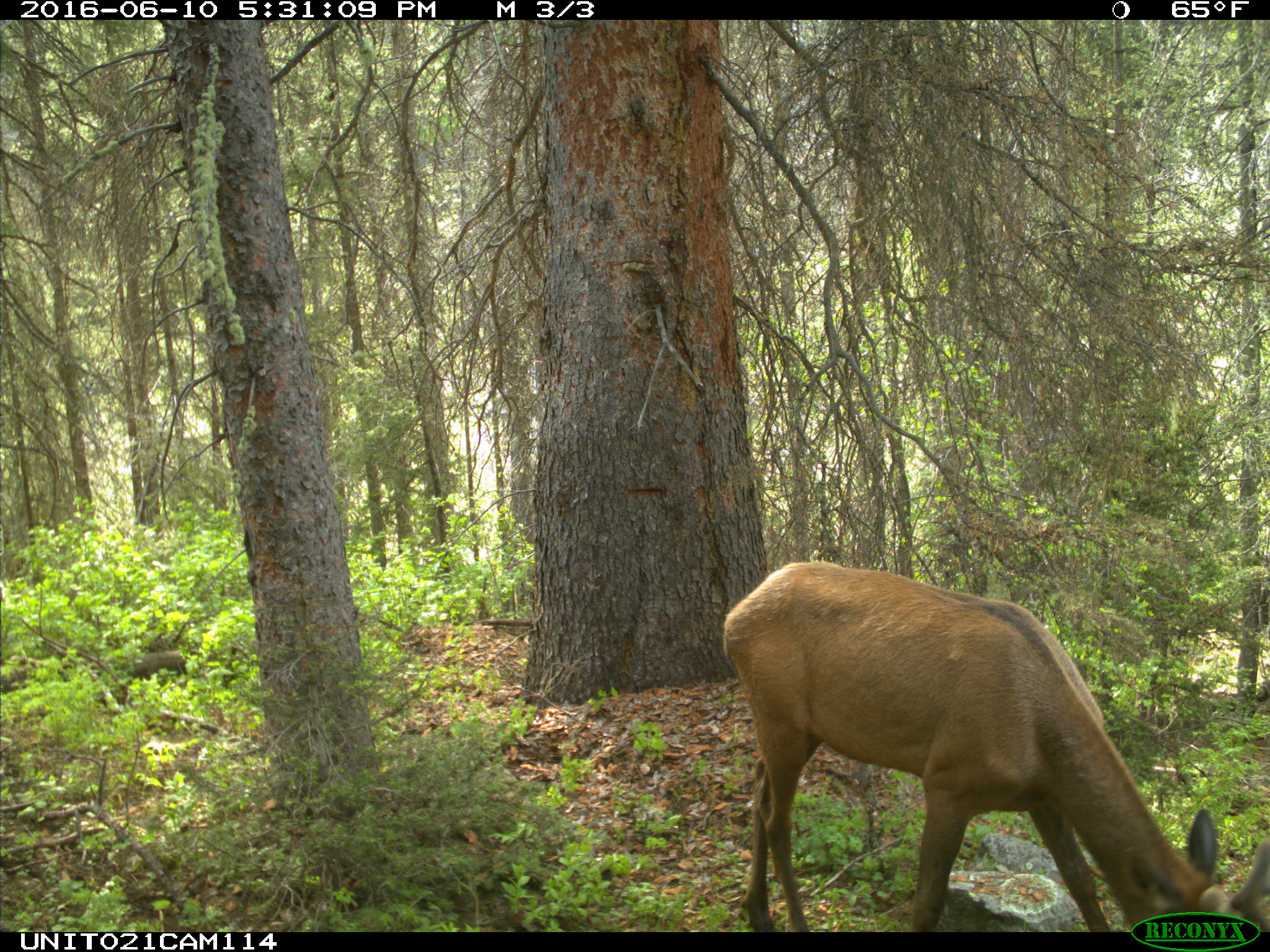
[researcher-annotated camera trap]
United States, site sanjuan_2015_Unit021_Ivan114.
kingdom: Animalia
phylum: Chordata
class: Mammalia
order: Artiodactyla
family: Cervidae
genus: Cervus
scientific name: Cervus elaphus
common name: red deer